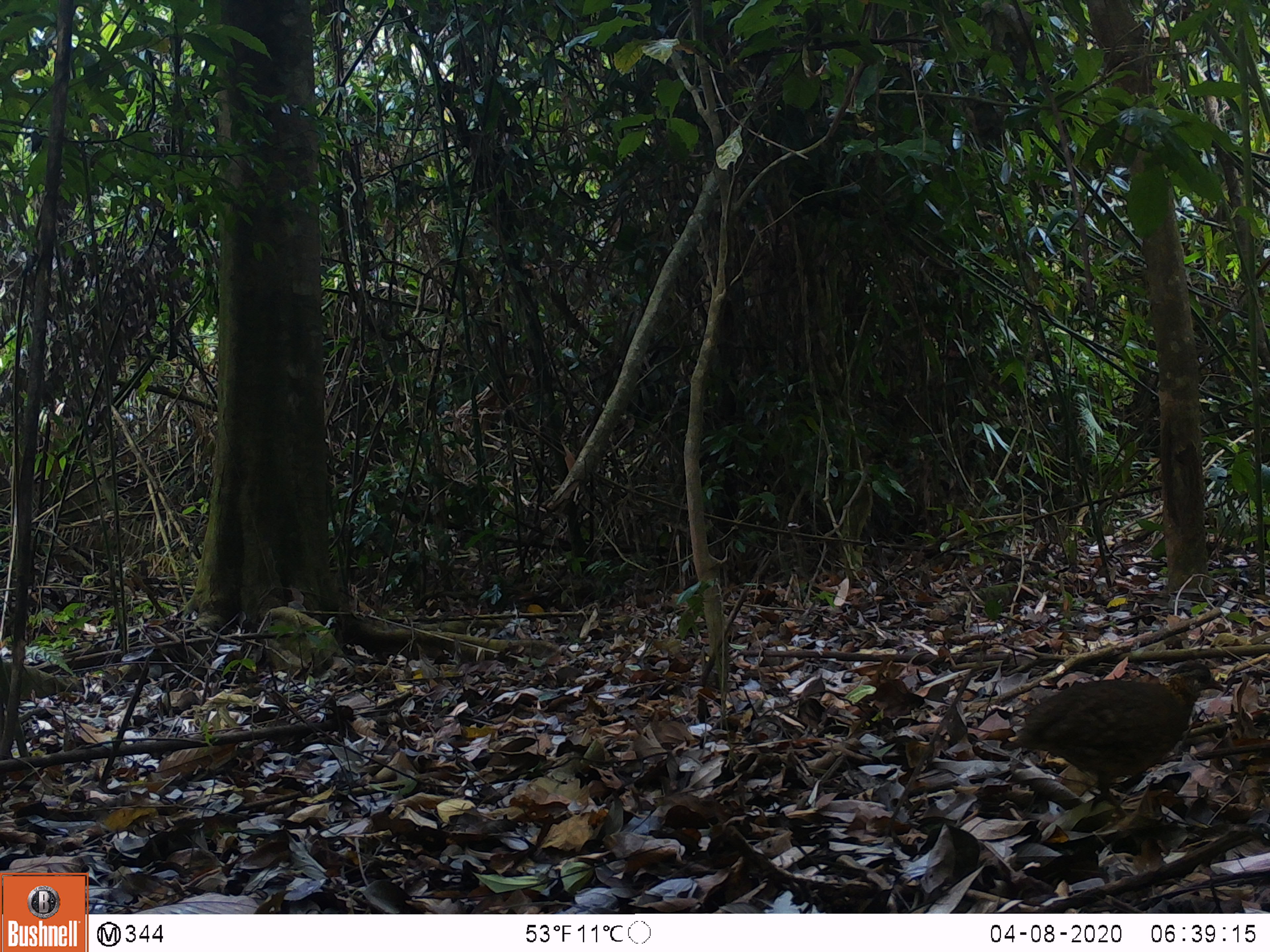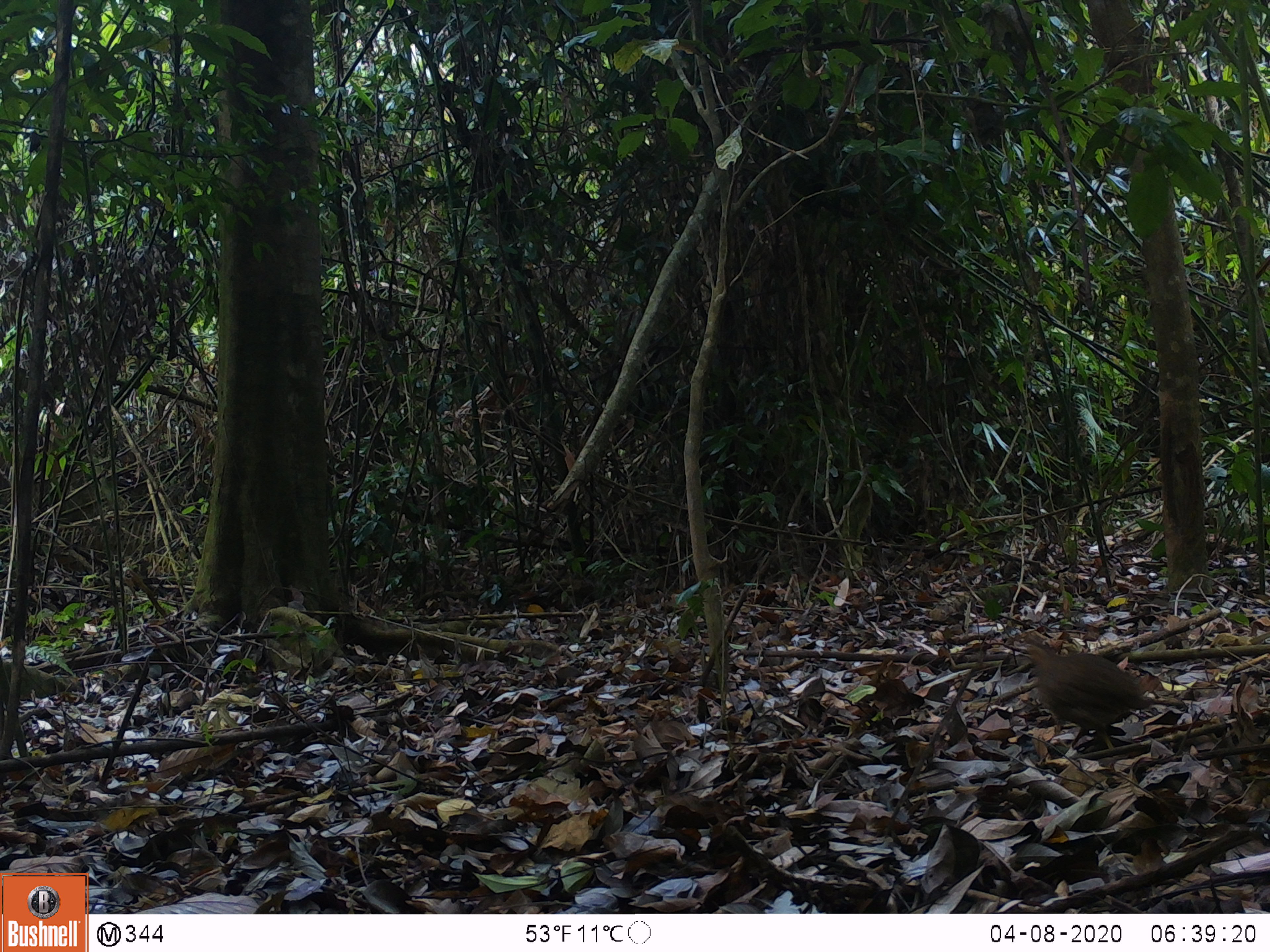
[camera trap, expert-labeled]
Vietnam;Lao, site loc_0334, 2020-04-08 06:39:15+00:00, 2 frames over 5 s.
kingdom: Animalia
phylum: Chordata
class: Aves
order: Galliformes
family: Phasianidae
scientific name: Phasianidae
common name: partridge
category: unidentified partridge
Unidentified partridge (partridge) (Phasianidae). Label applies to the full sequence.